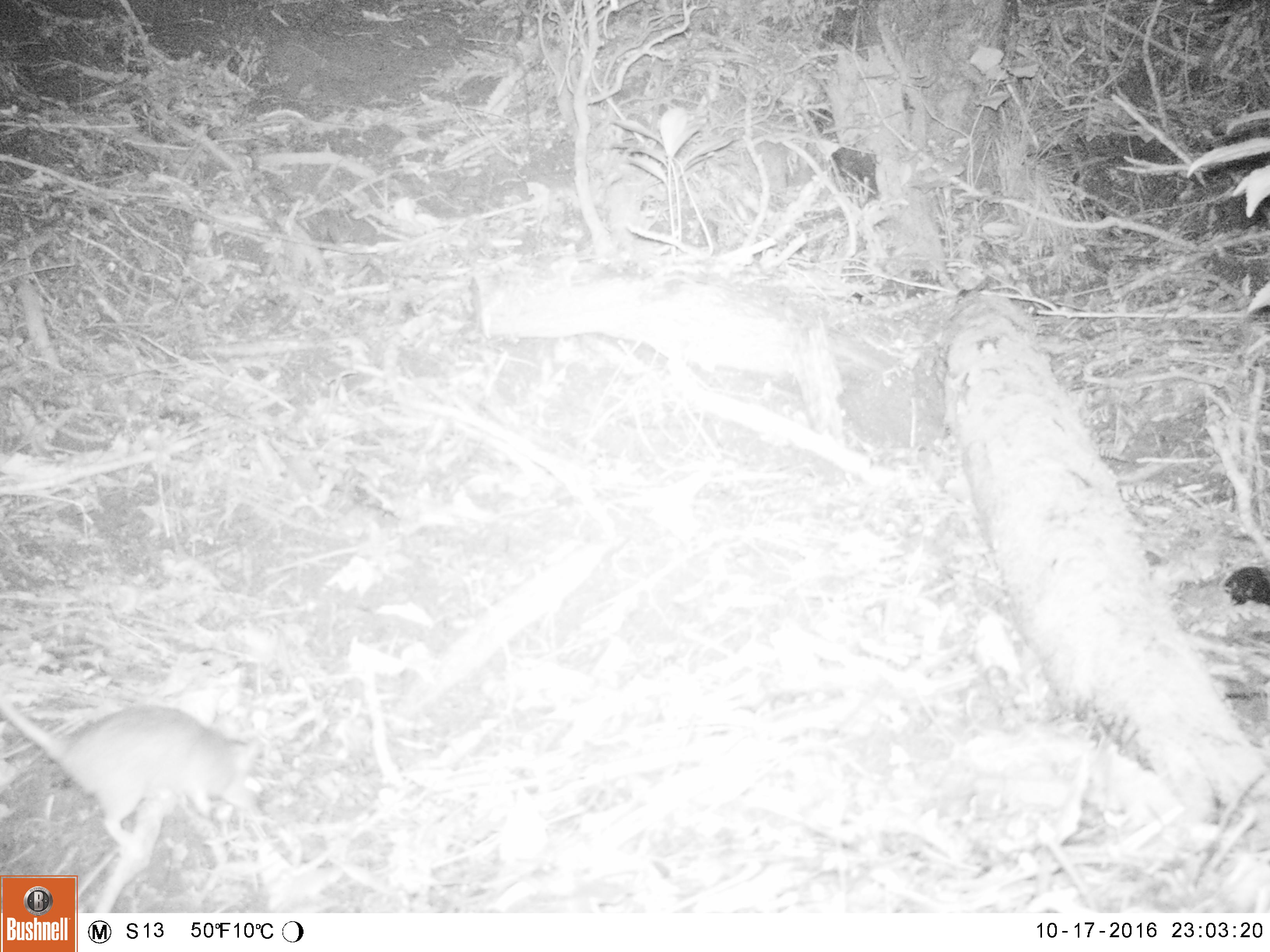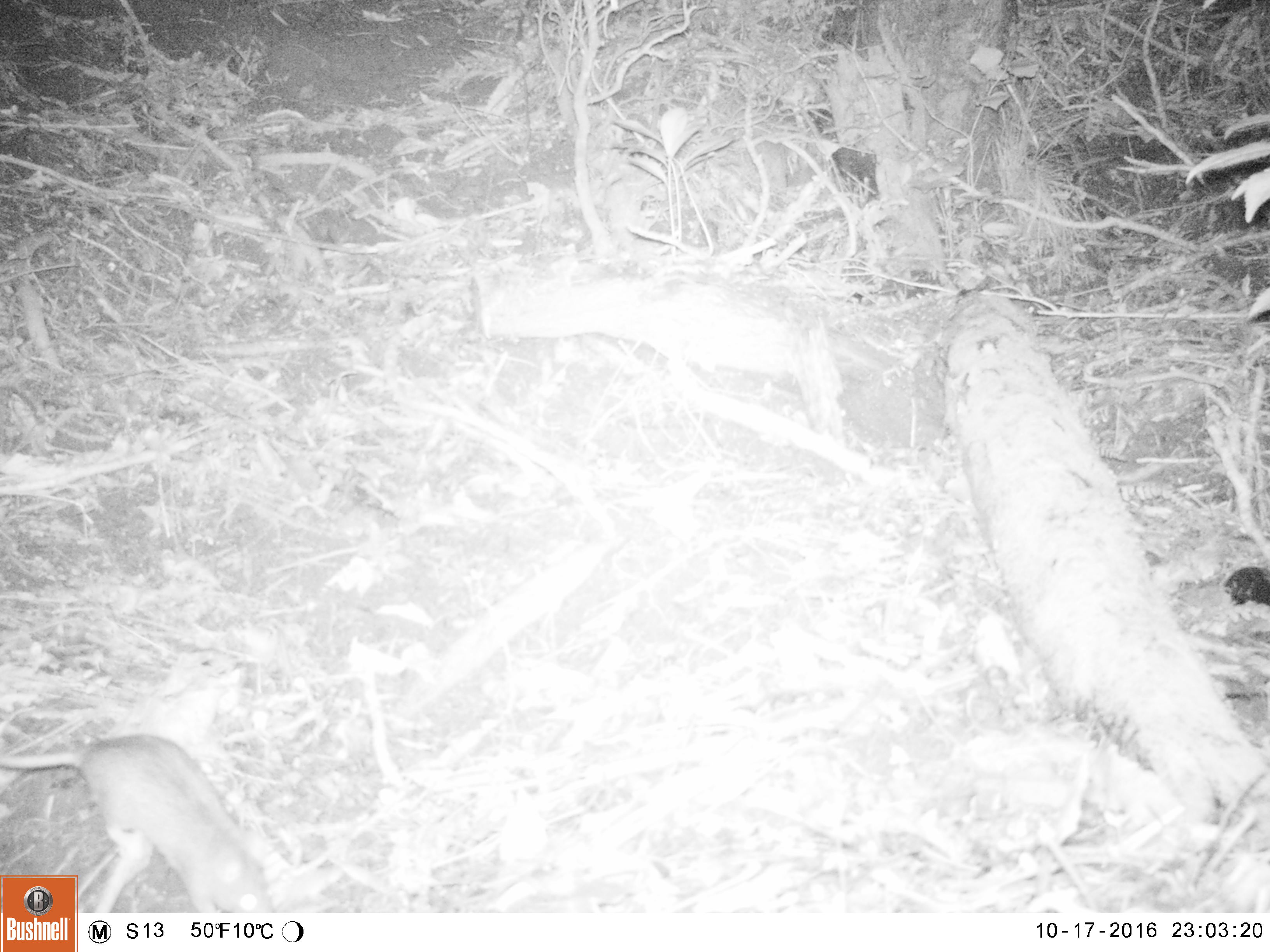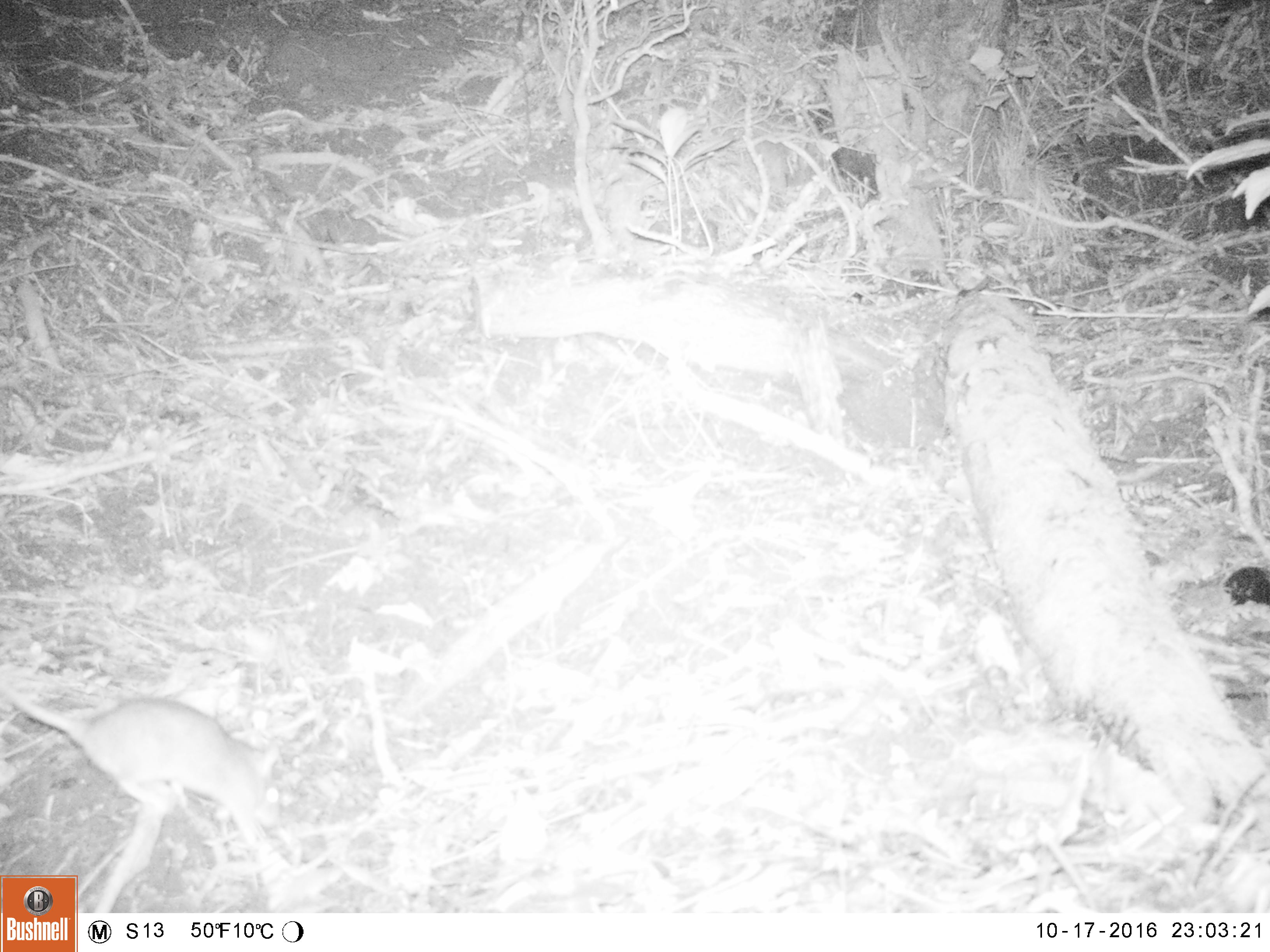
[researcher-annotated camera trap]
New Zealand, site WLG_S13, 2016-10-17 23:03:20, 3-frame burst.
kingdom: Animalia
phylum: Chordata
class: Mammalia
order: Rodentia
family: Muridae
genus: Rattus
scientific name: Rattus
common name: rat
Rat (Rattus).